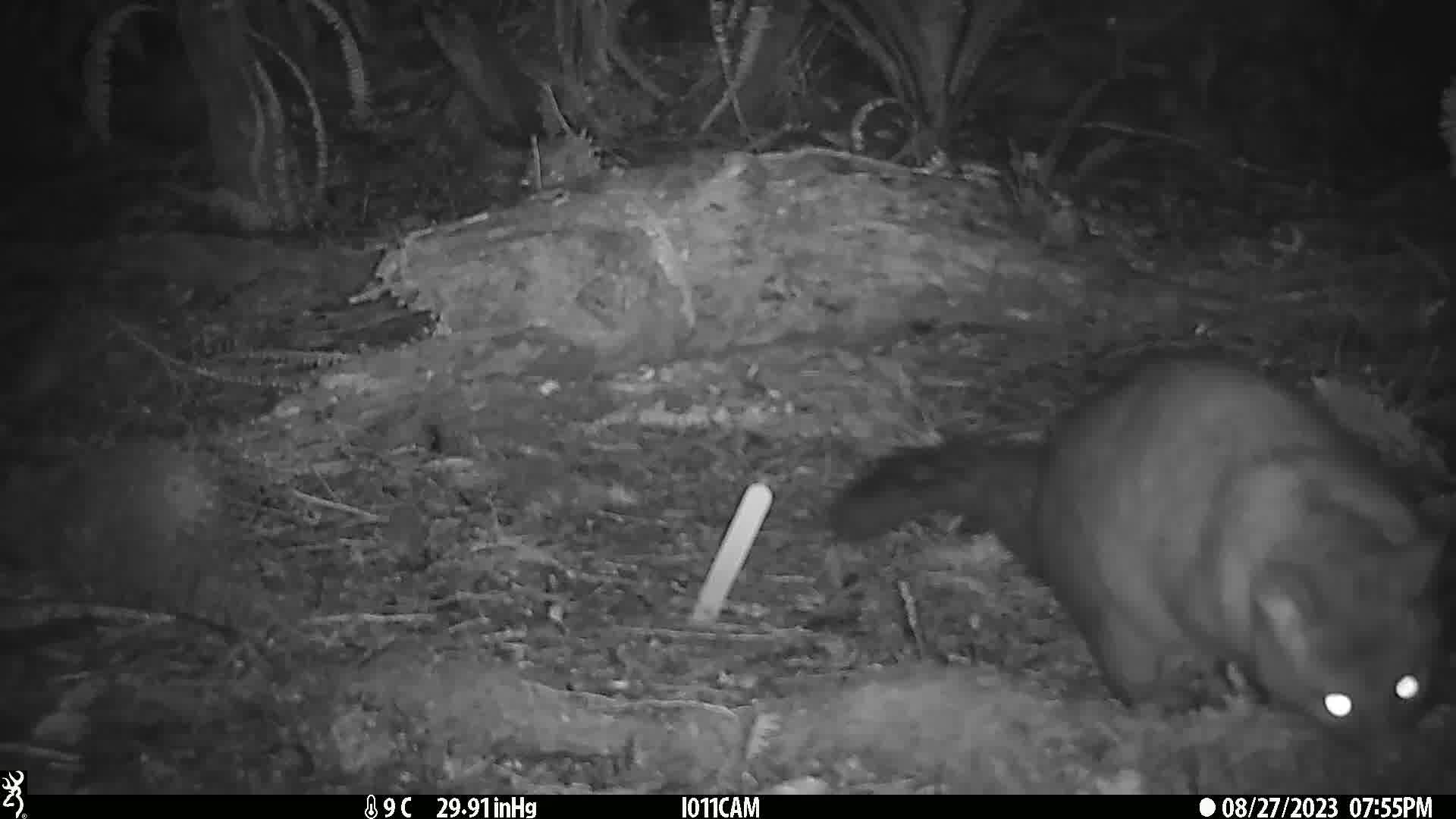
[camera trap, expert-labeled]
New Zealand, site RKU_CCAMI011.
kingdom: Animalia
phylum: Chordata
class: Mammalia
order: Diprotodontia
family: Phalangeridae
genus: Trichosurus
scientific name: Trichosurus vulpecula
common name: common brushtail possum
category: possum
Possum (common brushtail possum) (Trichosurus vulpecula).